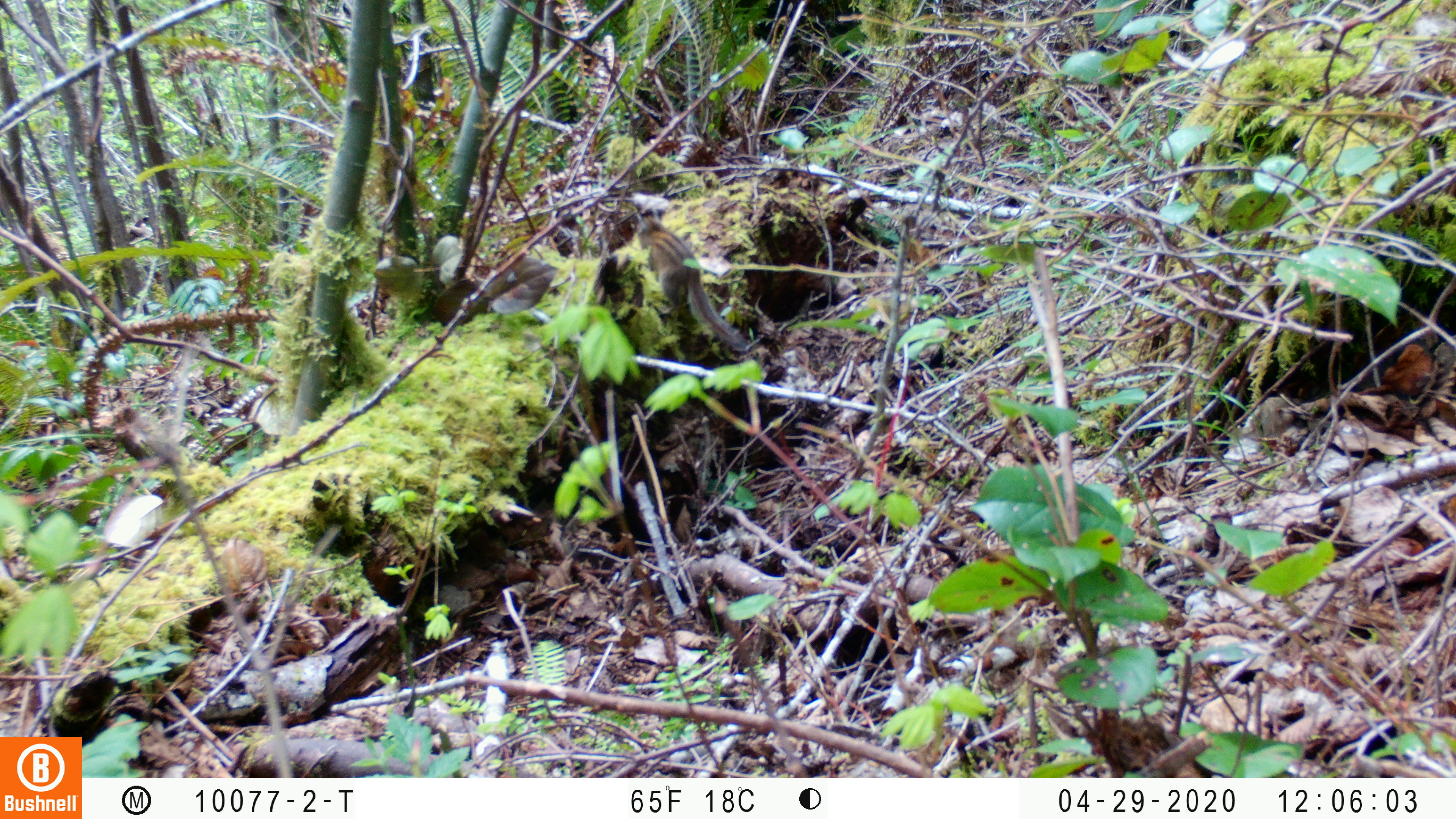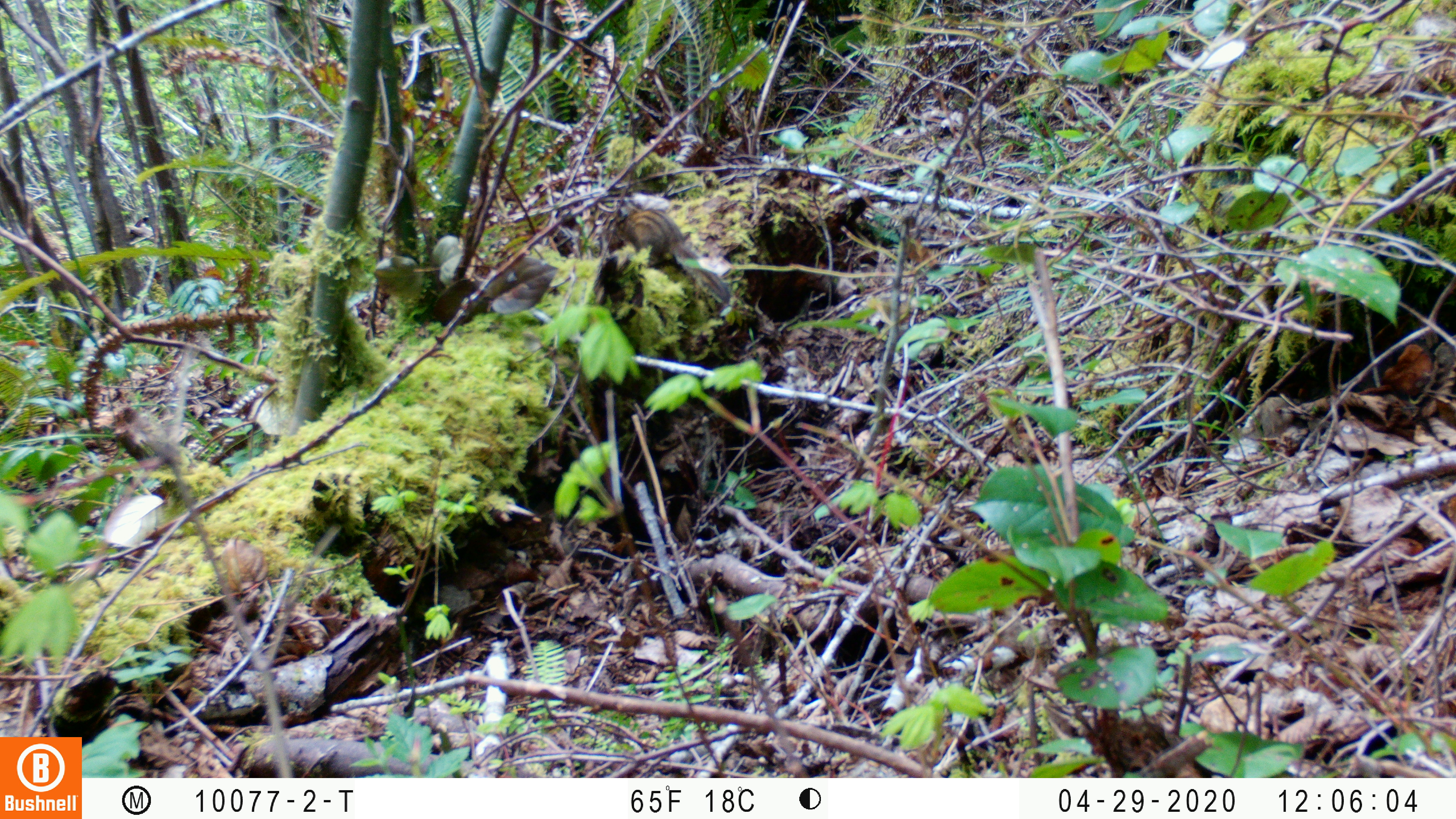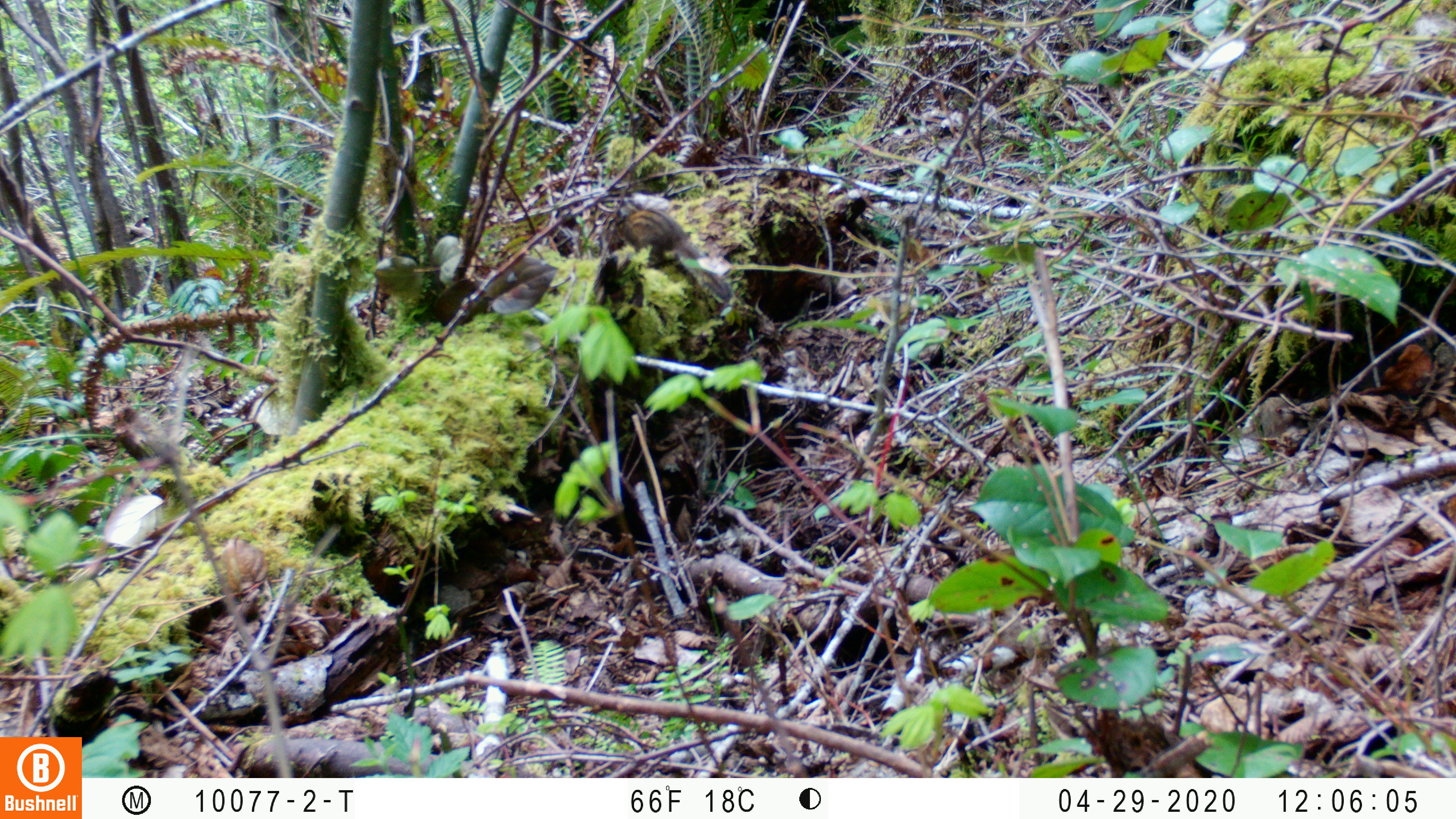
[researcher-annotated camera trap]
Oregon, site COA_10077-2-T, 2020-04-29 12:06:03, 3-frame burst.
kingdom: Animalia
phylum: Chordata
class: Mammalia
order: Rodentia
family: Sciuridae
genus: Neotamias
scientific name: Neotamias townsendii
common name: townsend's chipmunk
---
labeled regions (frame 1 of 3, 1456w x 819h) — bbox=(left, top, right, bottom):
townsend's chipmunk: bbox=(629, 202, 745, 347)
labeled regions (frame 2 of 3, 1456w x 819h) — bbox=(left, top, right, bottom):
townsend's chipmunk: bbox=(610, 197, 732, 308)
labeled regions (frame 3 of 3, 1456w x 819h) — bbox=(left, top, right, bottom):
townsend's chipmunk: bbox=(593, 190, 733, 305)